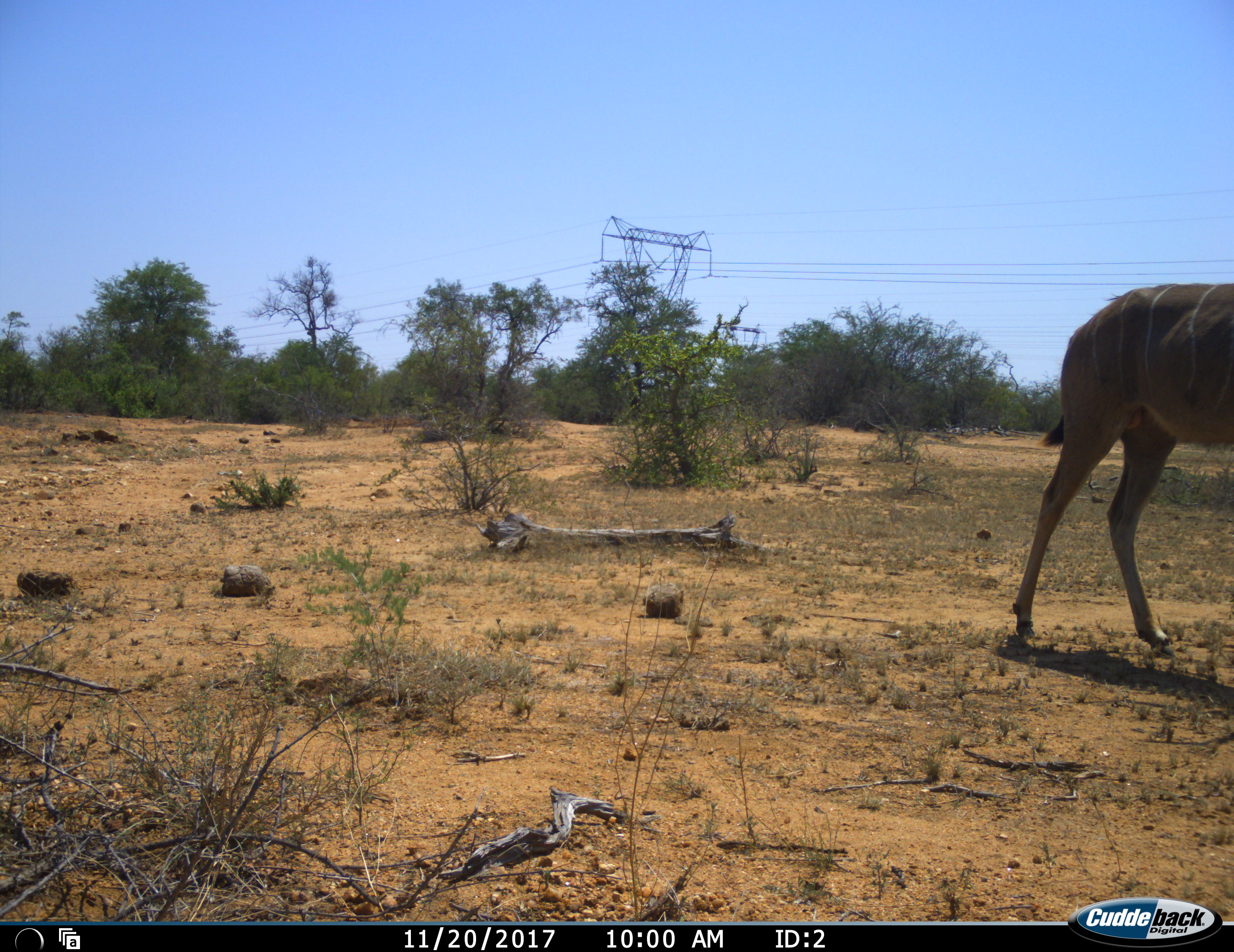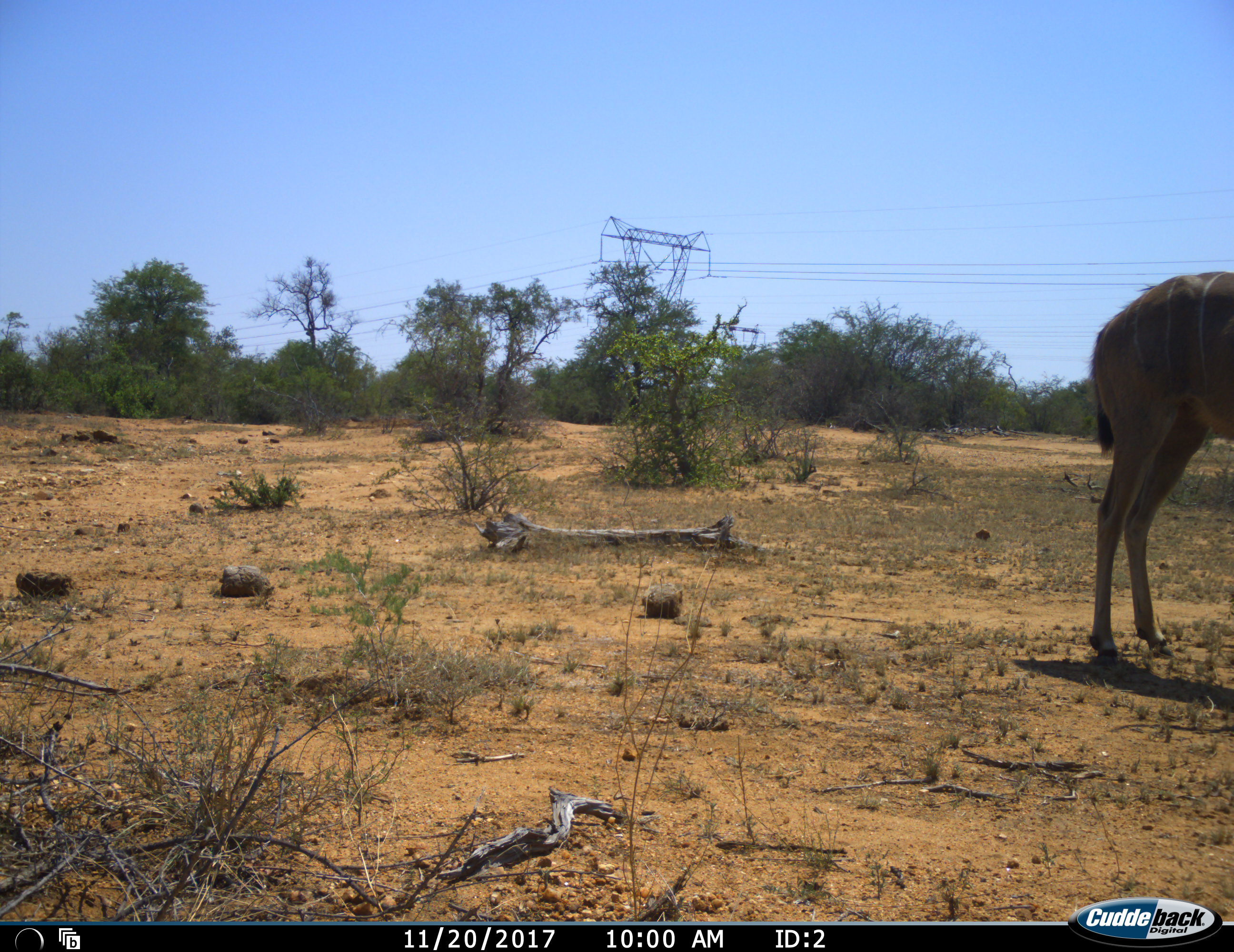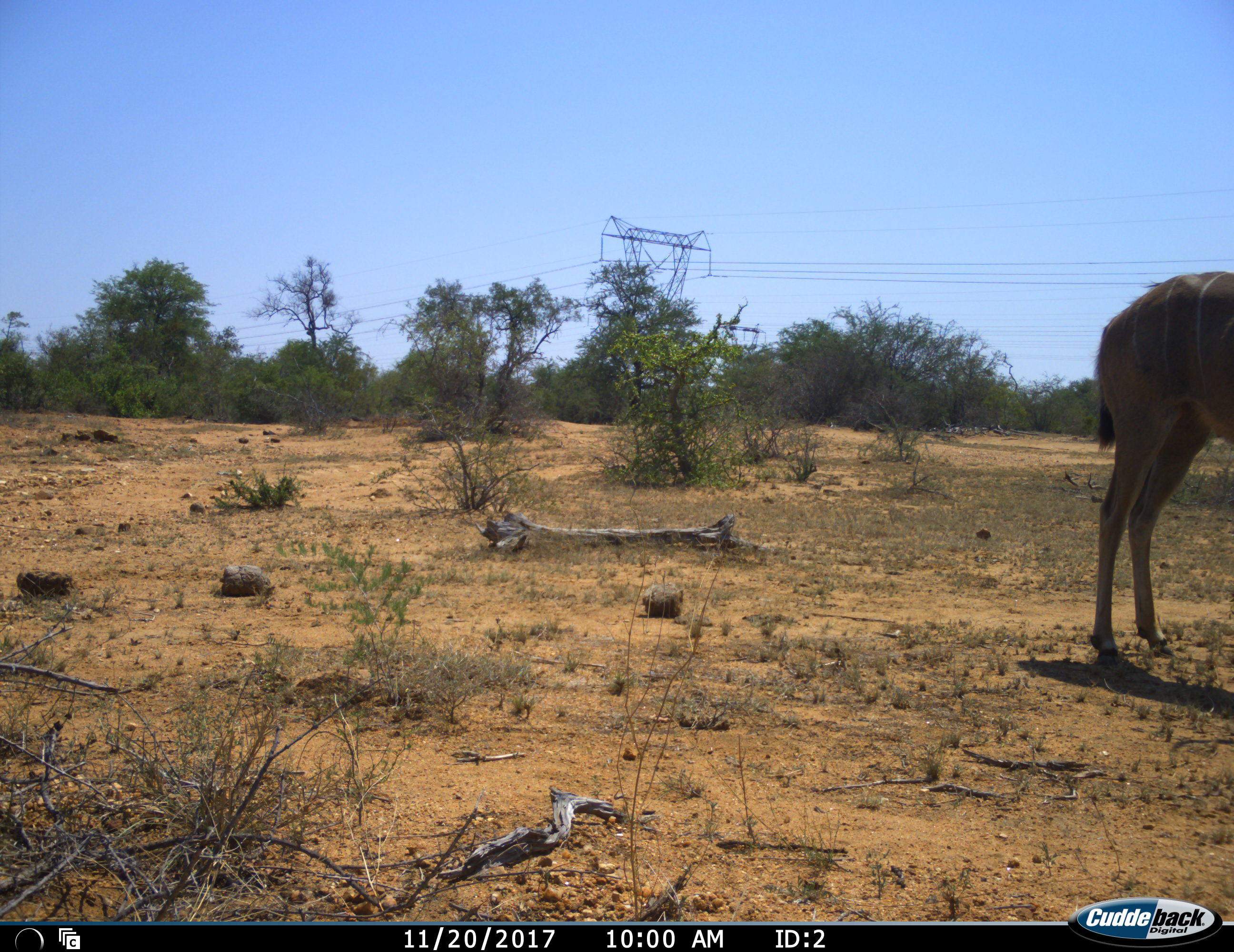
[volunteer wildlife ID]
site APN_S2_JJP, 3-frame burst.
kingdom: Animalia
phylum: Chordata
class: Mammalia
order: Artiodactyla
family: Bovidae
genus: Tragelaphus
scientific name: Tragelaphus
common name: kudu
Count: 1.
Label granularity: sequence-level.